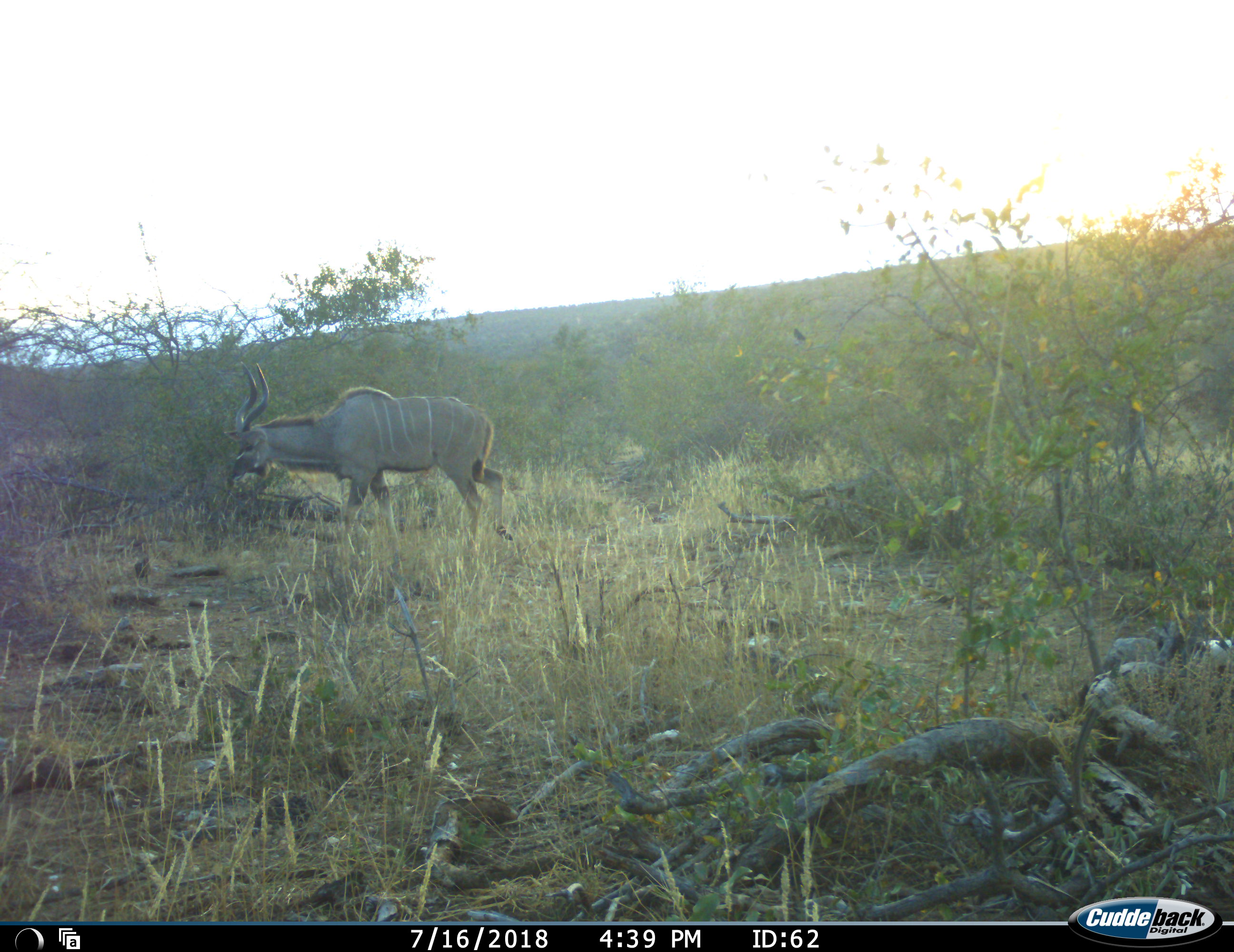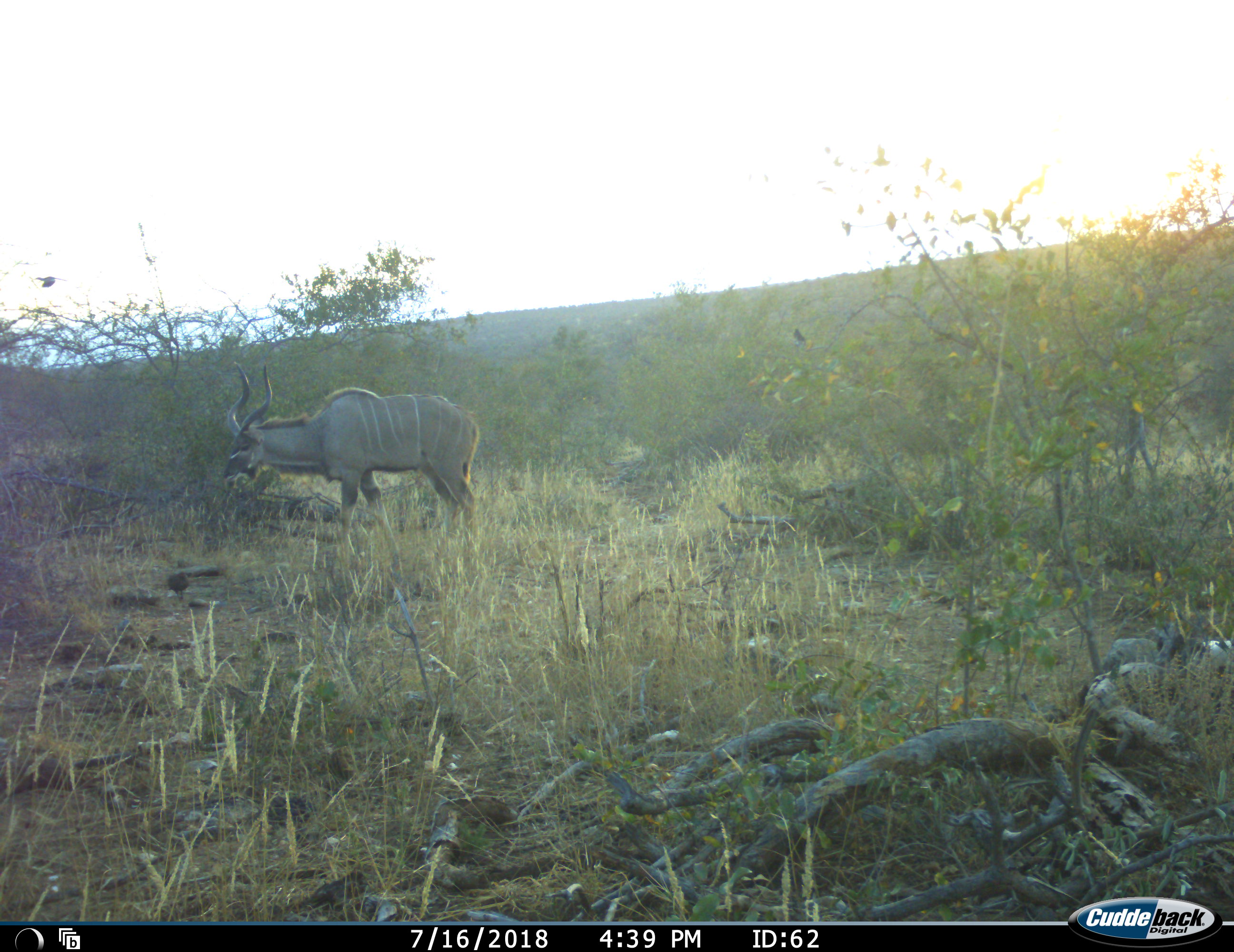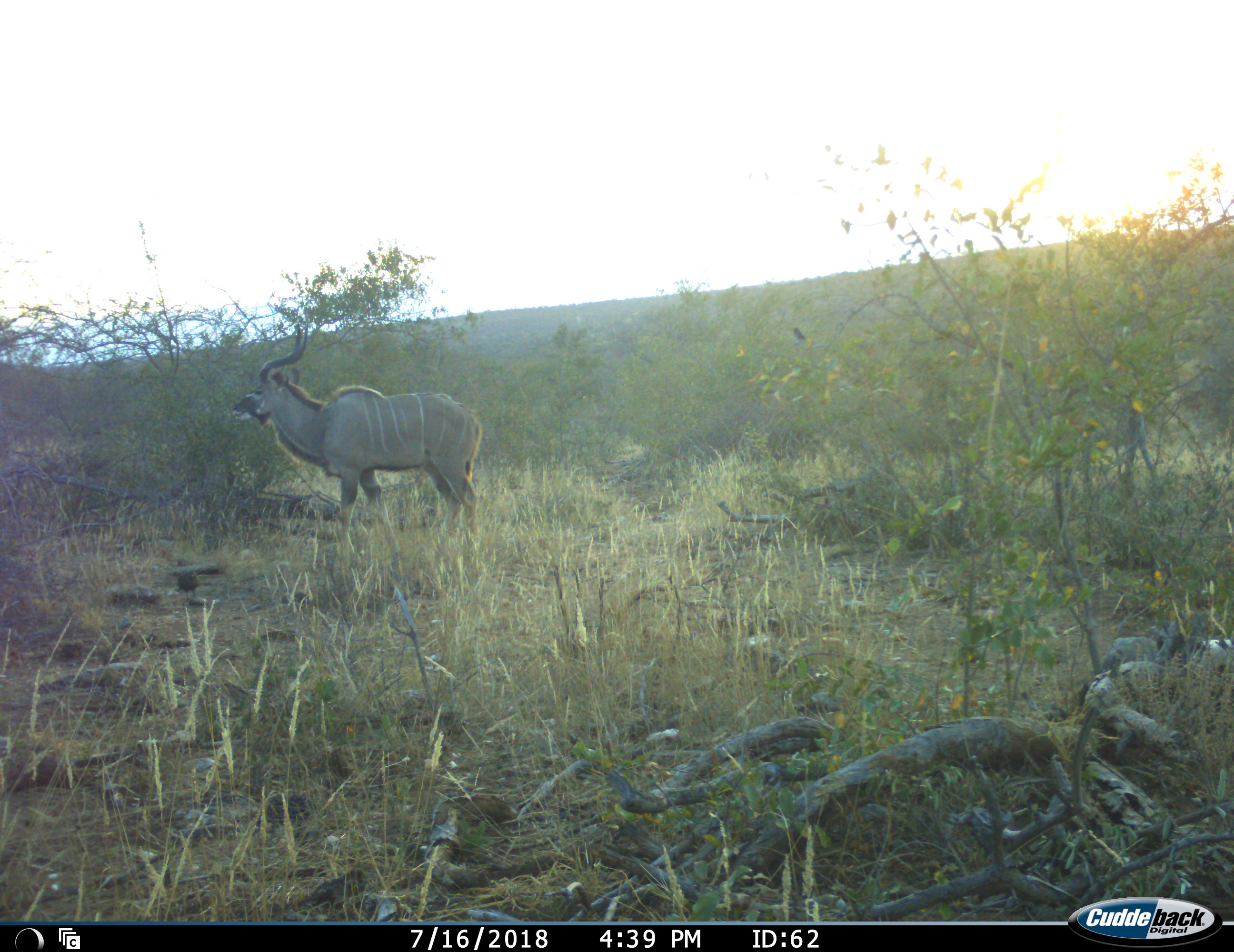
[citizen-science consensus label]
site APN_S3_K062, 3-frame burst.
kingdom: Animalia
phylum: Chordata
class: Mammalia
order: Artiodactyla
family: Bovidae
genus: Tragelaphus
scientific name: Tragelaphus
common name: kudu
Kudu (Tragelaphus), count 1. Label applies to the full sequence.